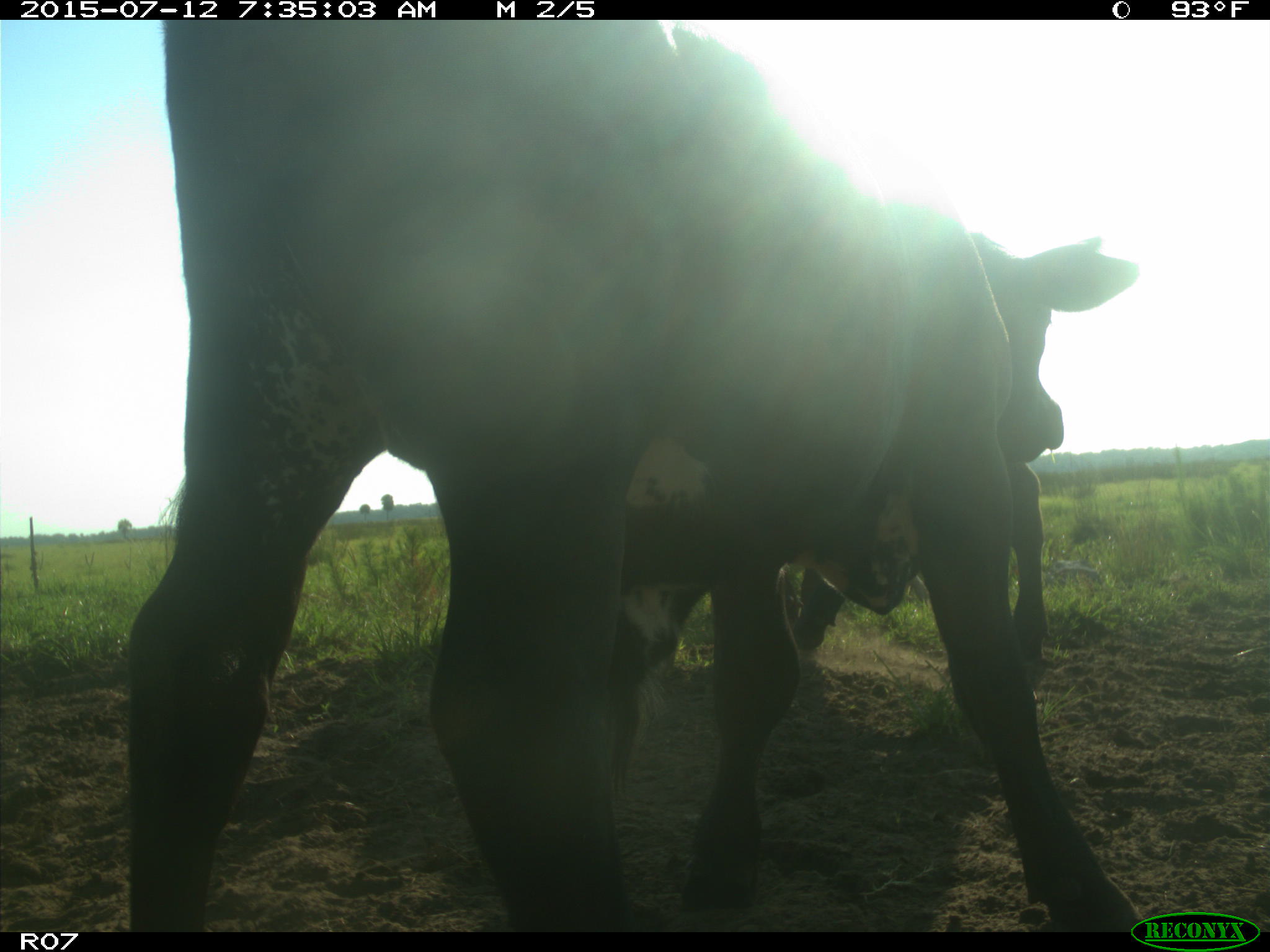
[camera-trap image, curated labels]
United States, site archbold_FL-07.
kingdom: Animalia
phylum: Chordata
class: Mammalia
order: Artiodactyla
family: Bovidae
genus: Bos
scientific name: Bos taurus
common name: domestic cow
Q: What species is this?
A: Bos taurus (domestic cow).